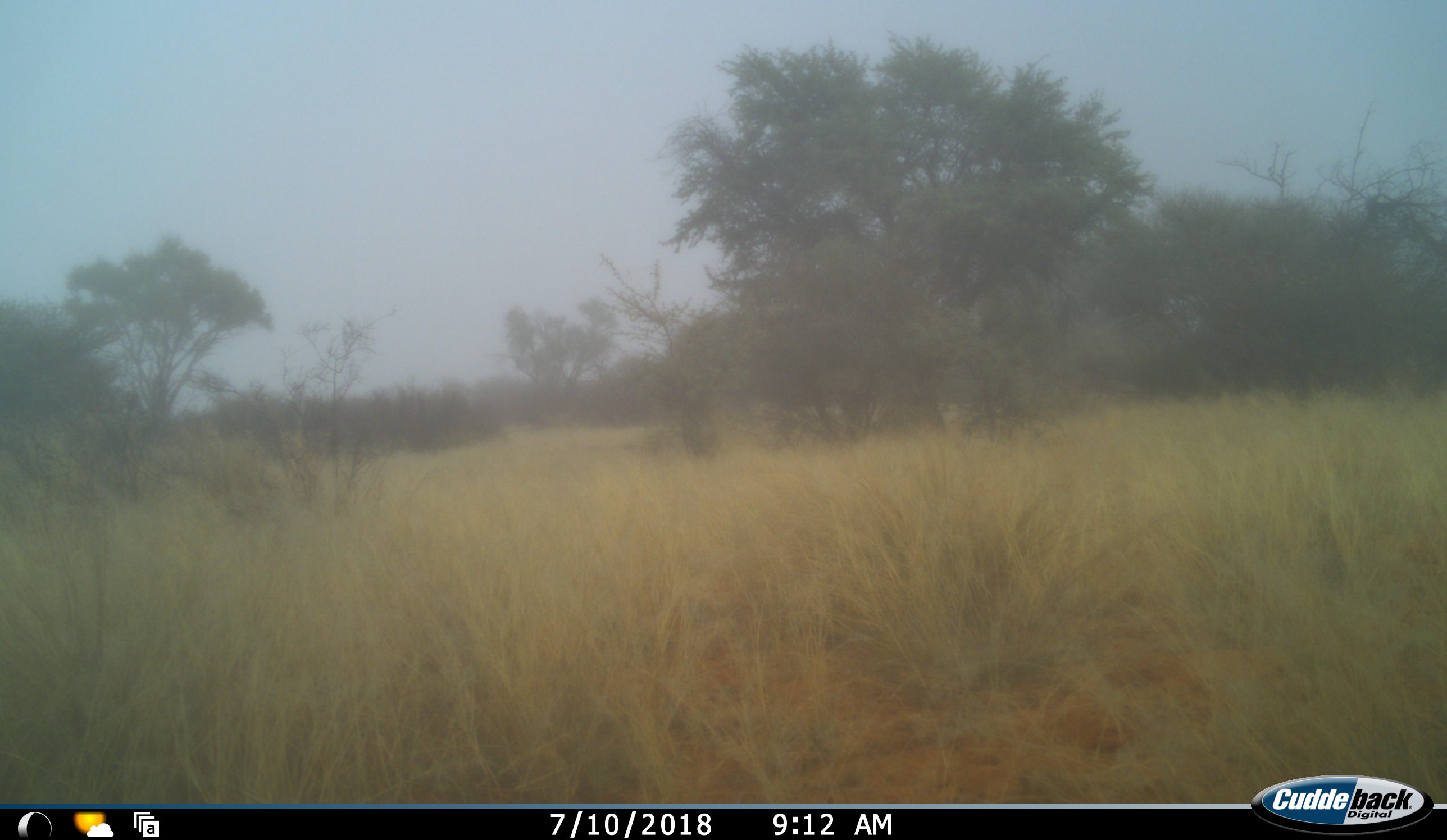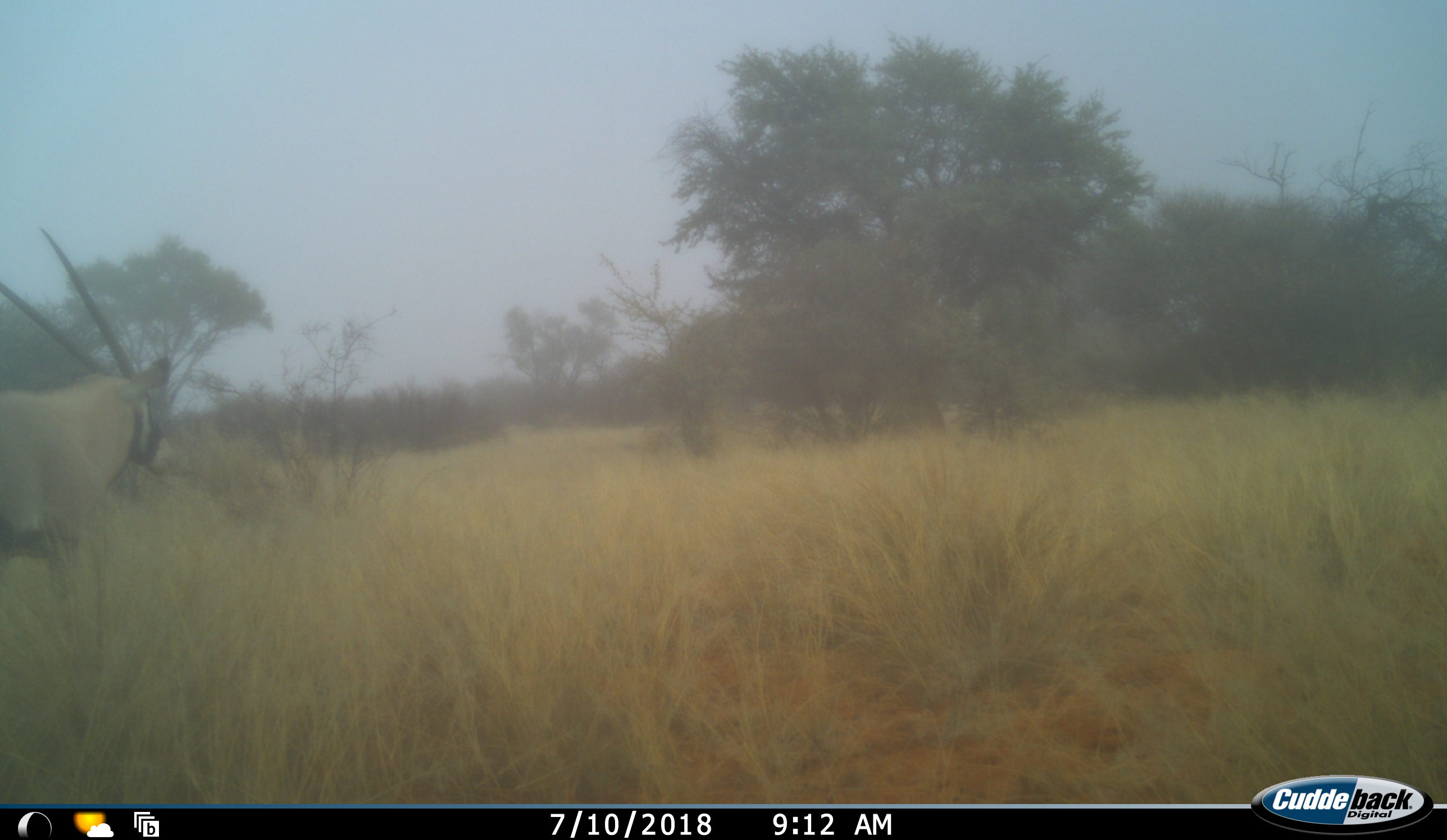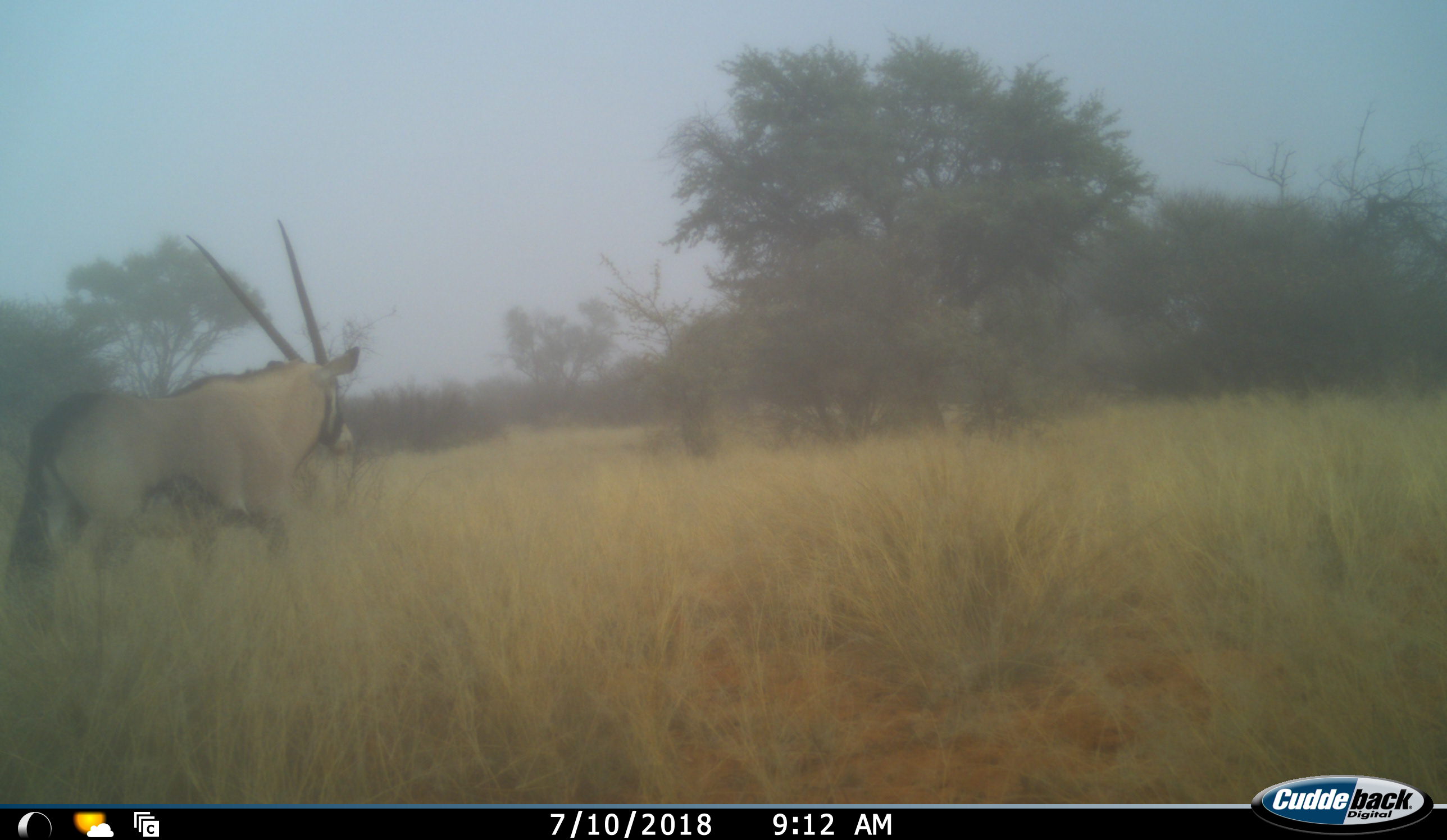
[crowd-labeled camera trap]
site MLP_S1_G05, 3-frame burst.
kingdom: Animalia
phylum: Chordata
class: Mammalia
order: Artiodactyla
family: Bovidae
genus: Oryx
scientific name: Oryx gazella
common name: gemsbok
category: oryx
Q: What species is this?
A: Oryx (gemsbok) (Oryx gazella).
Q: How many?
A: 1.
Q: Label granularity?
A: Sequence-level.